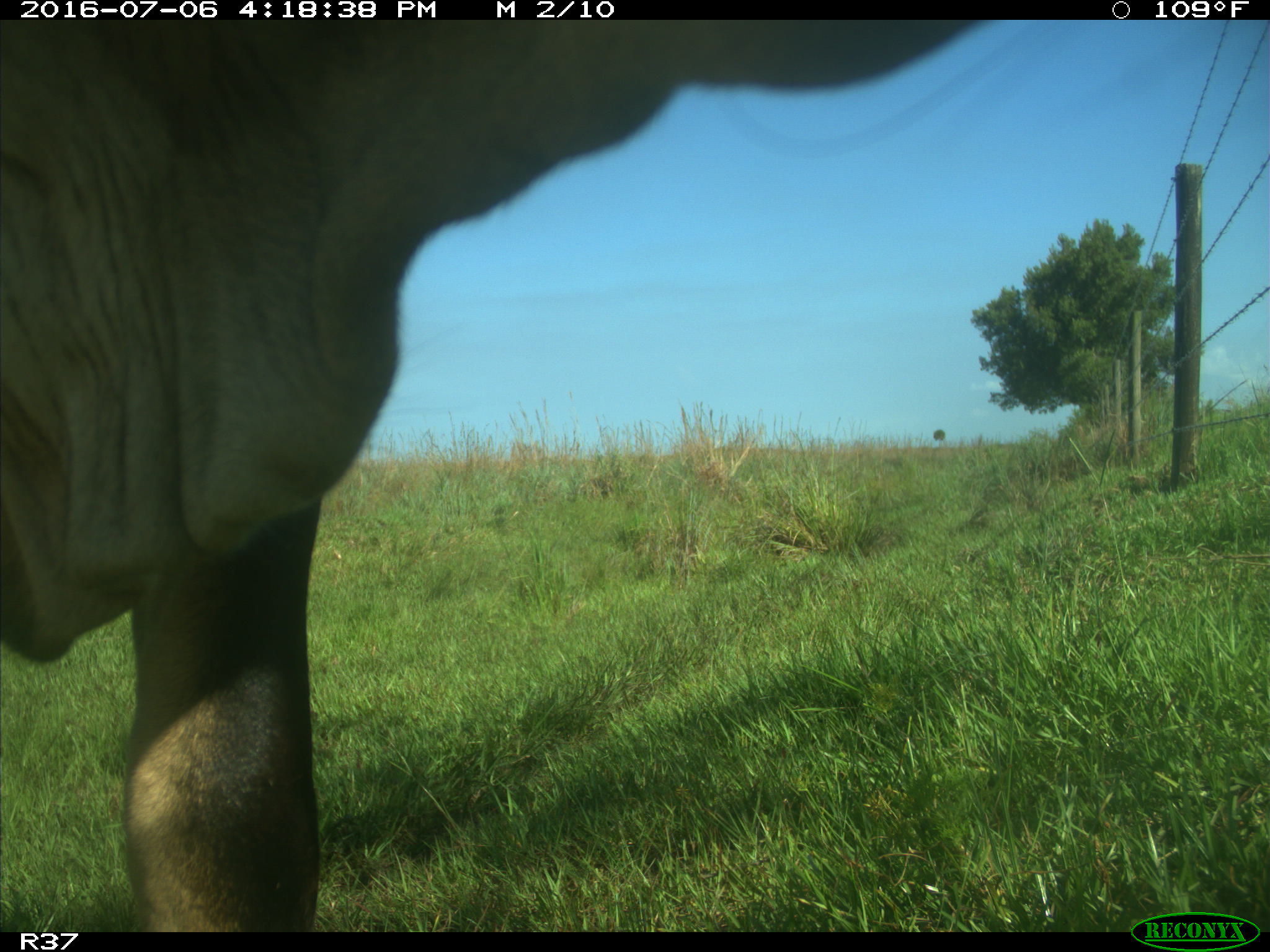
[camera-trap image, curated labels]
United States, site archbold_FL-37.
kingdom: Animalia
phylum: Chordata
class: Mammalia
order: Artiodactyla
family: Bovidae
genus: Bos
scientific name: Bos taurus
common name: domestic cow